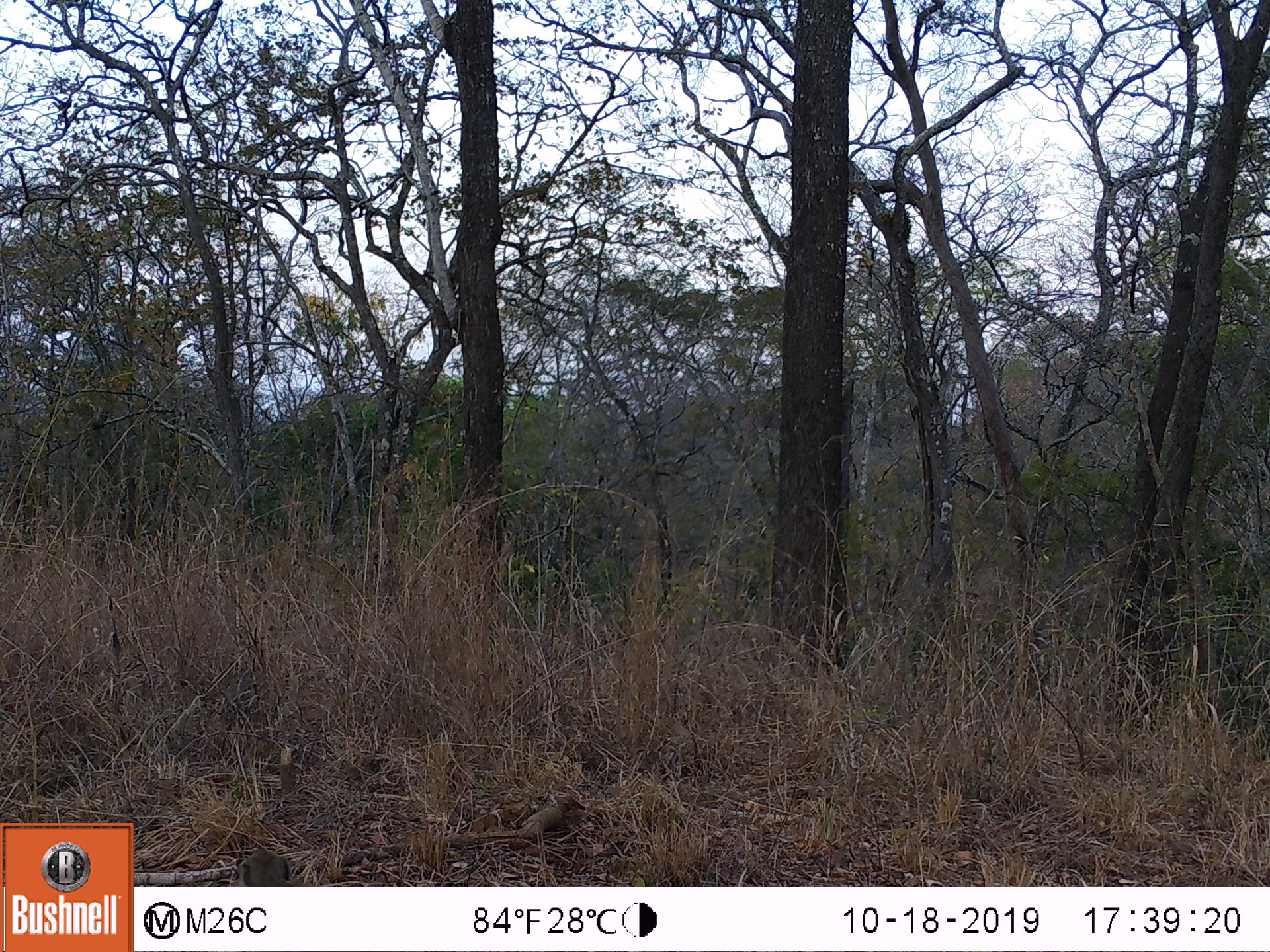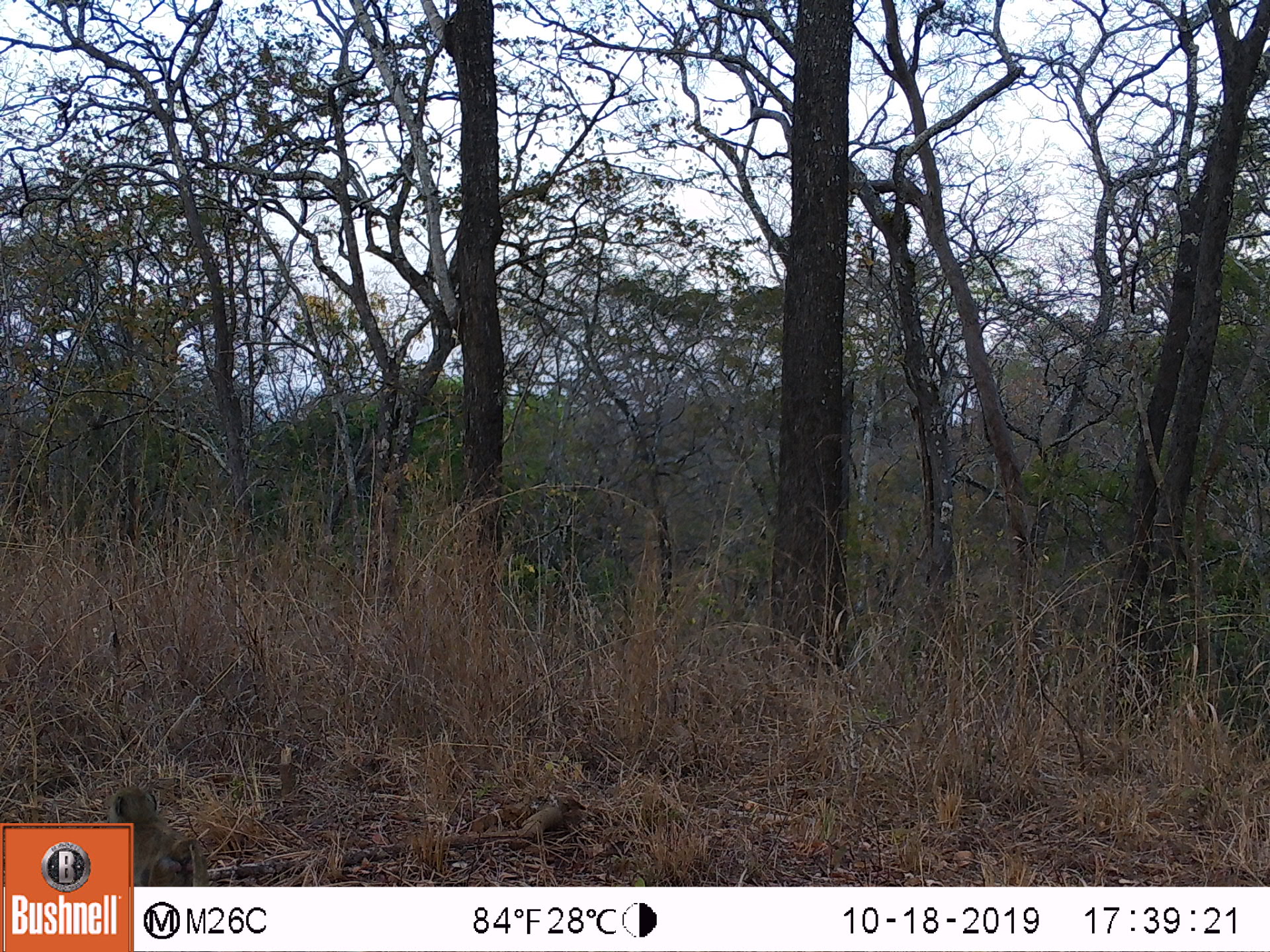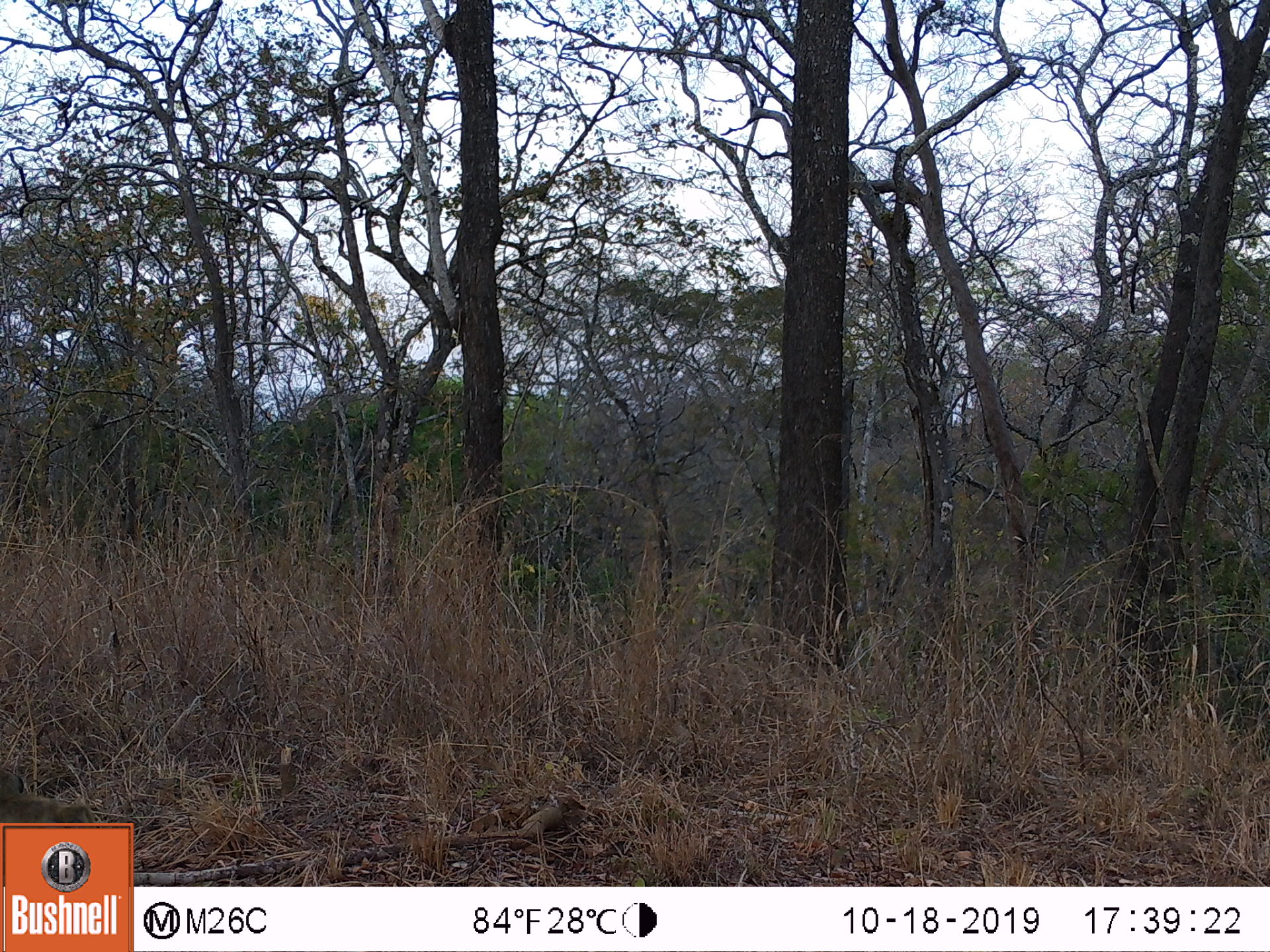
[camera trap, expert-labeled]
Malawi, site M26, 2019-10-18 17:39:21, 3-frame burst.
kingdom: Animalia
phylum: Chordata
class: Mammalia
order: Primates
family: Cercopithecidae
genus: Papio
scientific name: Papio cynocephalus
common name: yellow baboon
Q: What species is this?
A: Yellow baboon (Papio cynocephalus).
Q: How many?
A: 1.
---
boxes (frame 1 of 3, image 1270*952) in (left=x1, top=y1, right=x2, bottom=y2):
yellow baboon: (left=236, top=851, right=293, bottom=883)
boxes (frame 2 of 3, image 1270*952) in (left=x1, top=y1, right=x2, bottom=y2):
yellow baboon: (left=137, top=789, right=205, bottom=882)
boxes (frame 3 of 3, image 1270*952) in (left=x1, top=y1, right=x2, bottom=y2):
yellow baboon: (left=0, top=762, right=91, bottom=817)